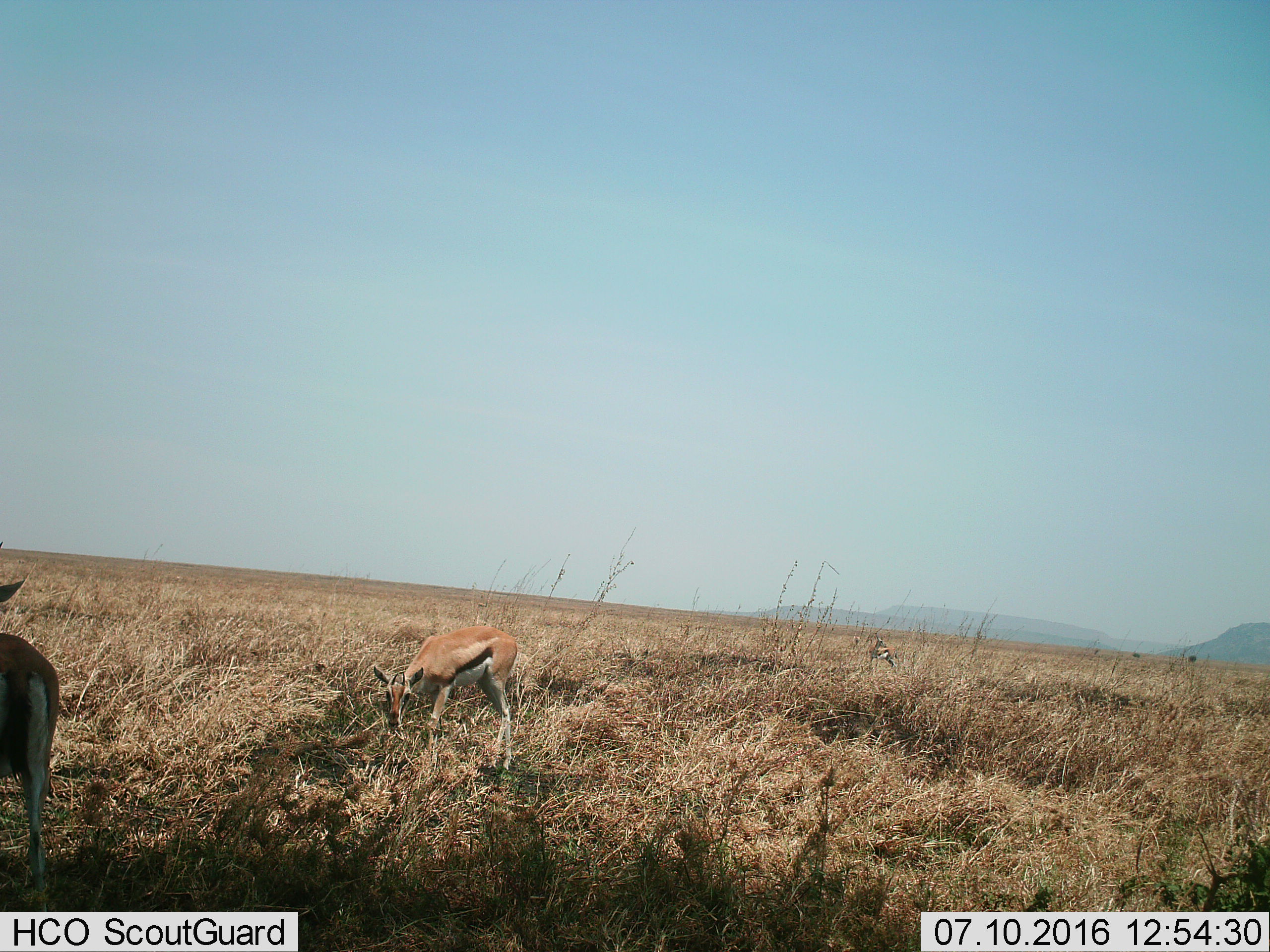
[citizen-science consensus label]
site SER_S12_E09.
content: unidentified animal